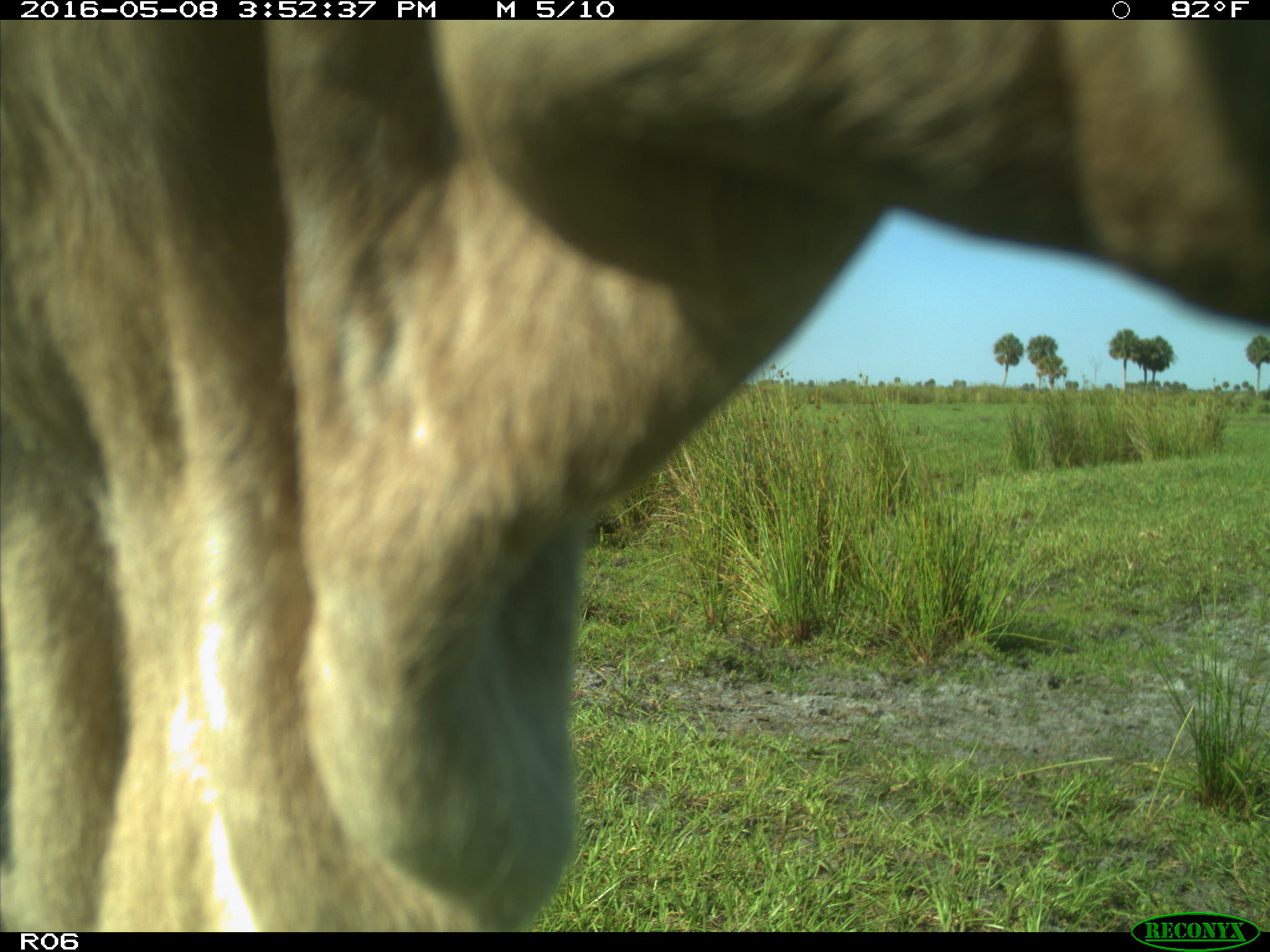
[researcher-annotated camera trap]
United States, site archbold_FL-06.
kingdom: Animalia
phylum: Chordata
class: Mammalia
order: Artiodactyla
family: Bovidae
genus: Bos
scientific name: Bos taurus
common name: domestic cow